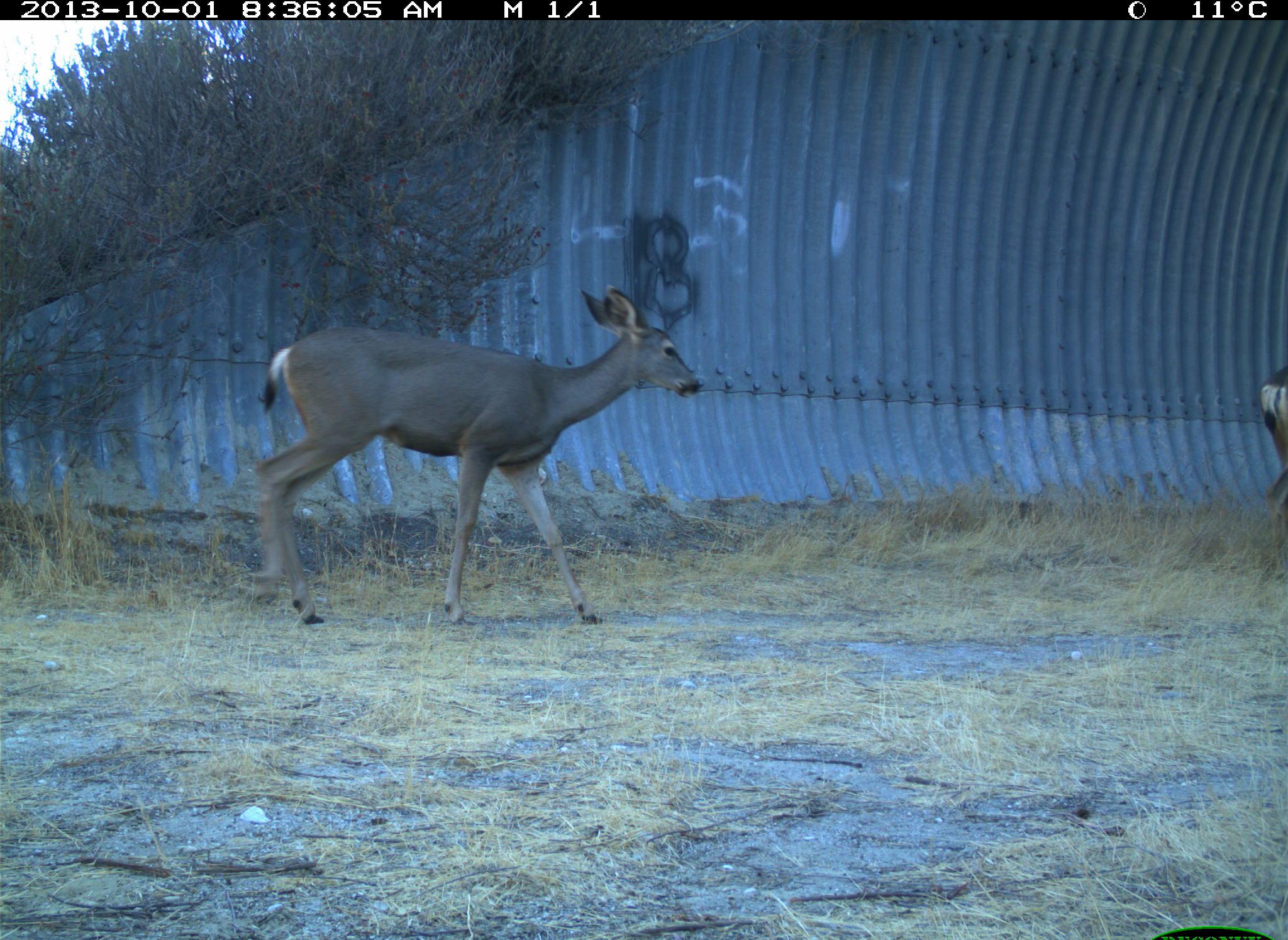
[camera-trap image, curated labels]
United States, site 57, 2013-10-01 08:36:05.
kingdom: Animalia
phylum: Chordata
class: Mammalia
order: Artiodactyla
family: Cervidae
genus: Odocoileus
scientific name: Odocoileus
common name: deer